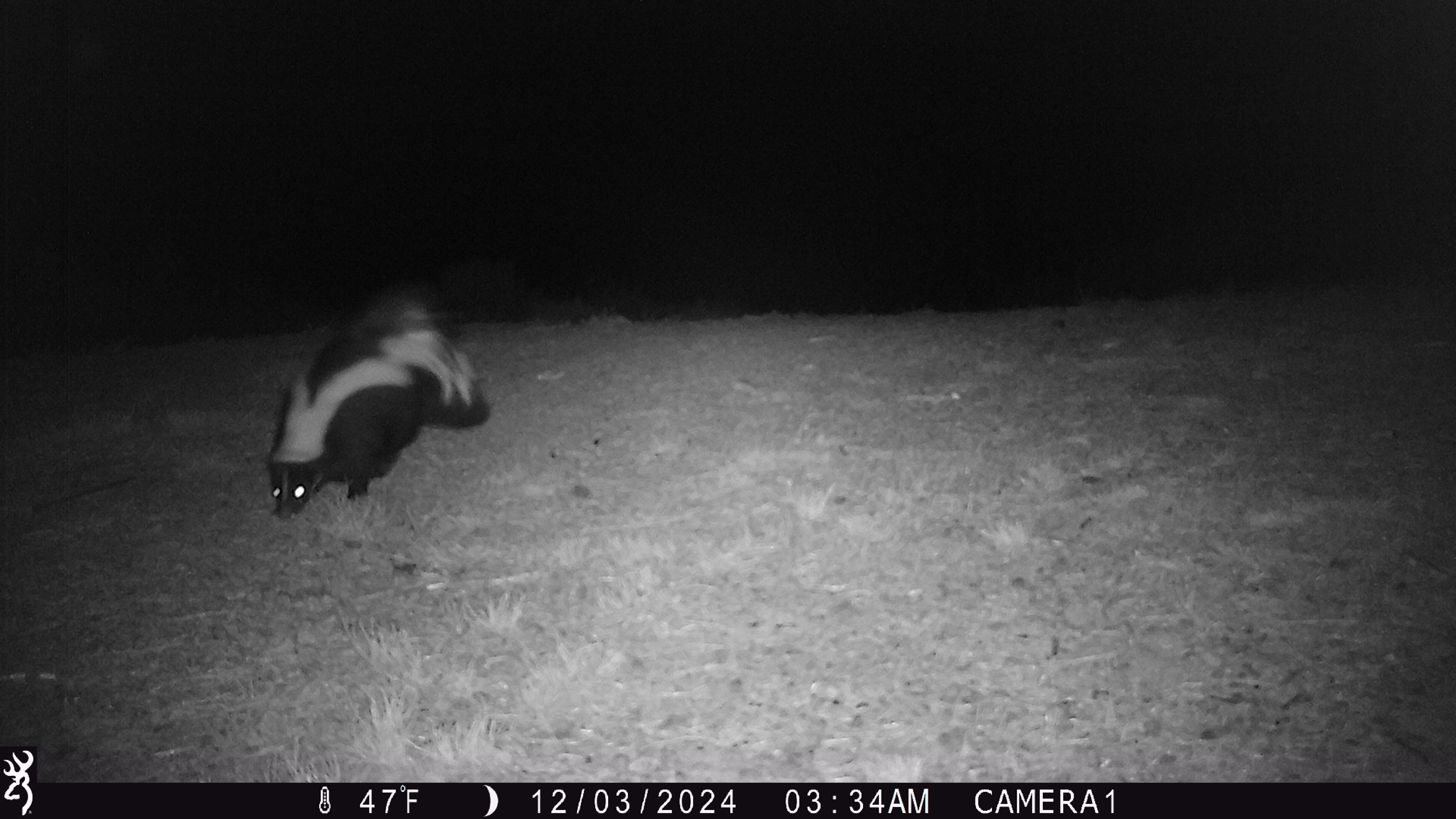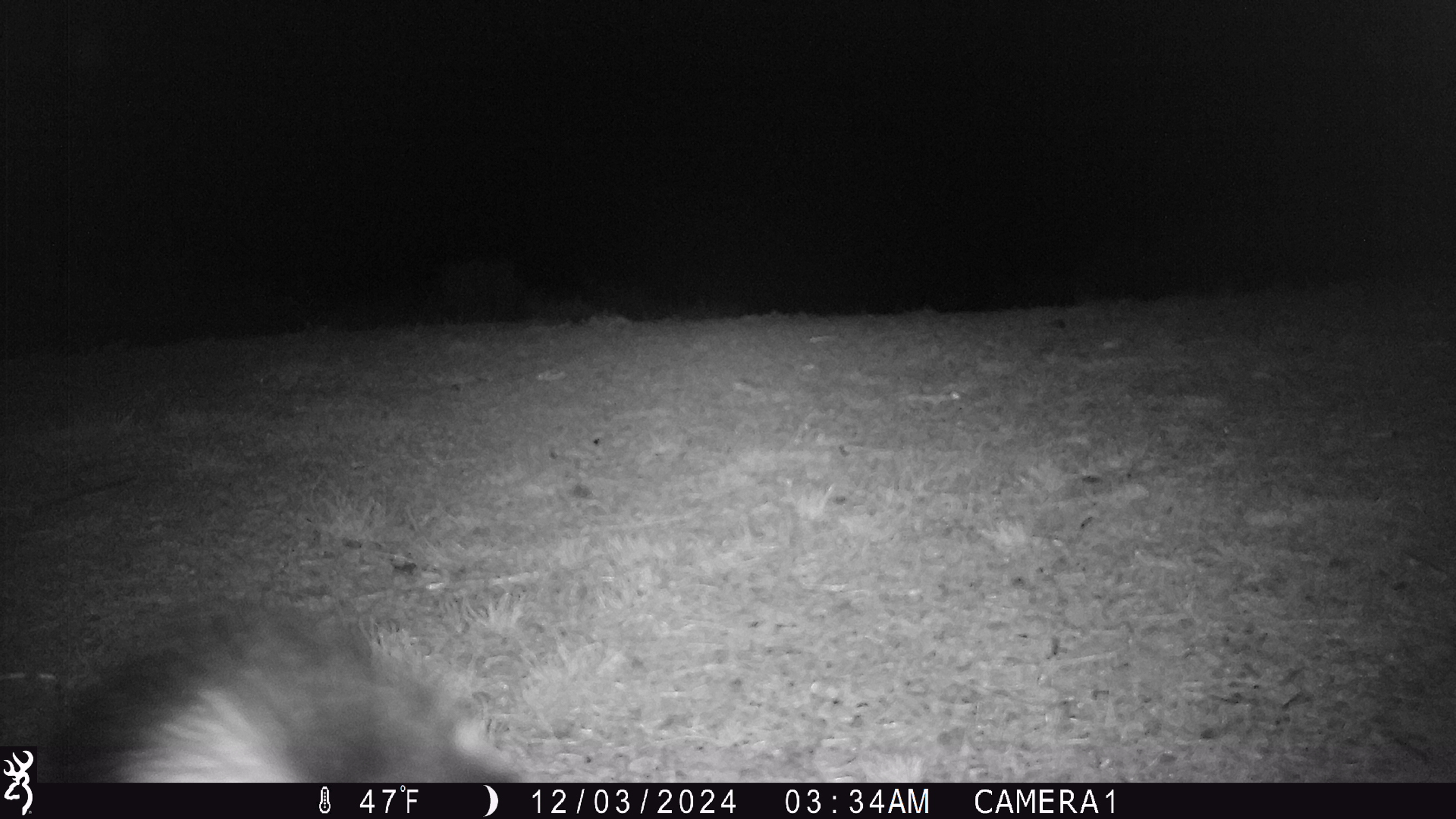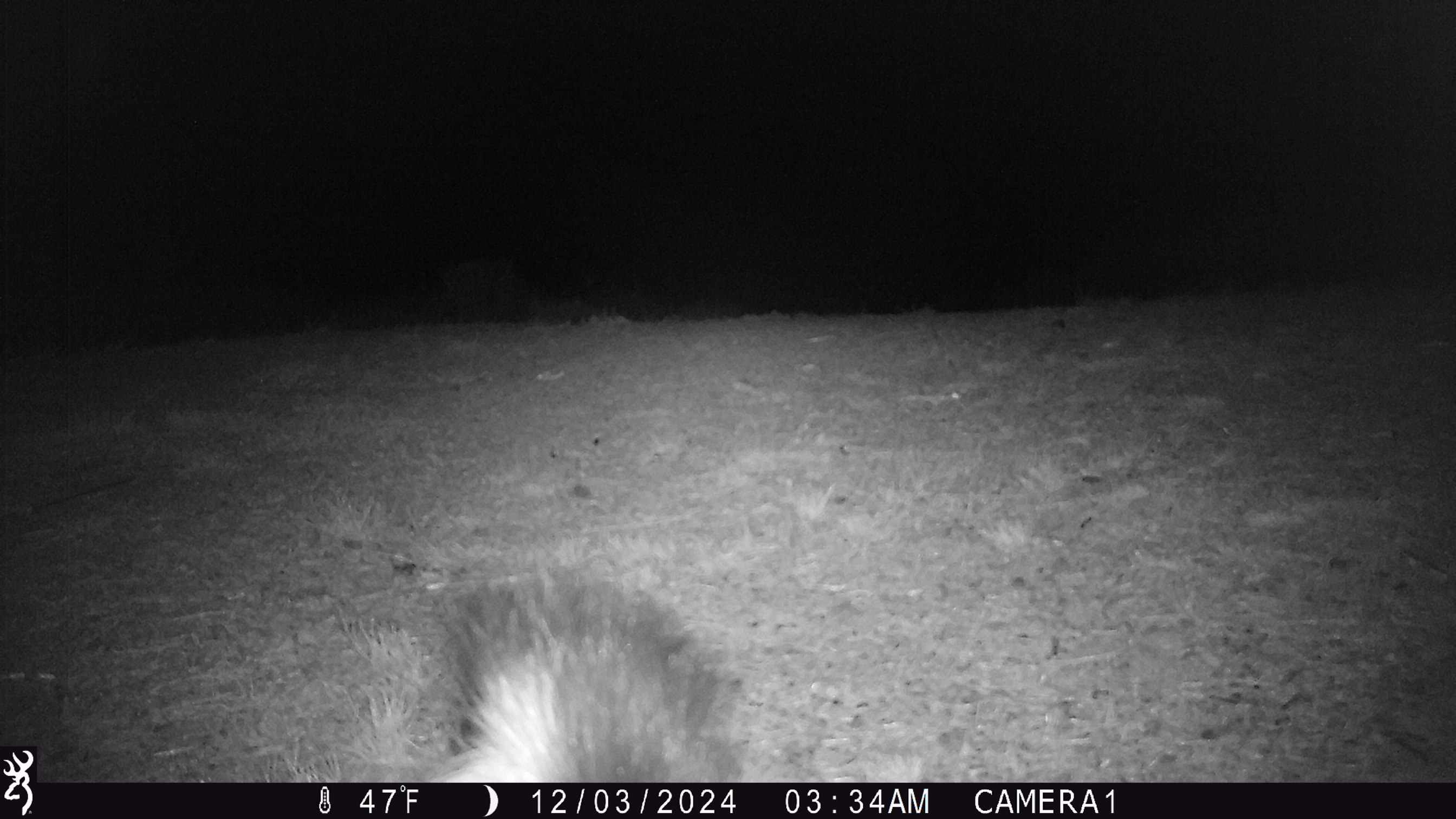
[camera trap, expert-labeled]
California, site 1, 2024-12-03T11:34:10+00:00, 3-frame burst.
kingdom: Animalia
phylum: Chordata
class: Mammalia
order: Carnivora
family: Mephitidae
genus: Mephitis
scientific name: Mephitis mephitis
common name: striped skunk